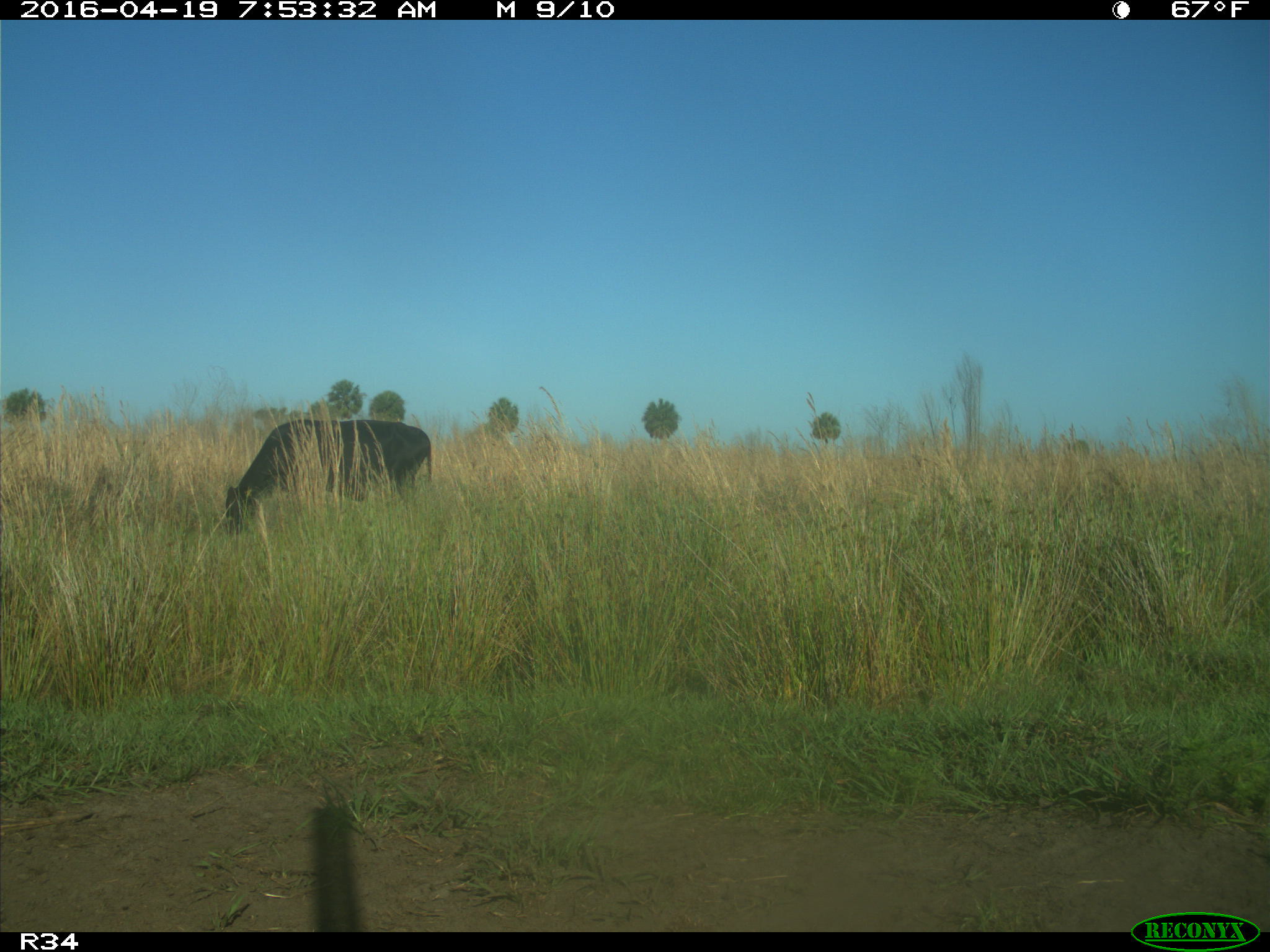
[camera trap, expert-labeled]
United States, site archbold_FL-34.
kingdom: Animalia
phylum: Chordata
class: Mammalia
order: Artiodactyla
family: Bovidae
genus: Bos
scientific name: Bos taurus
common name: domestic cow